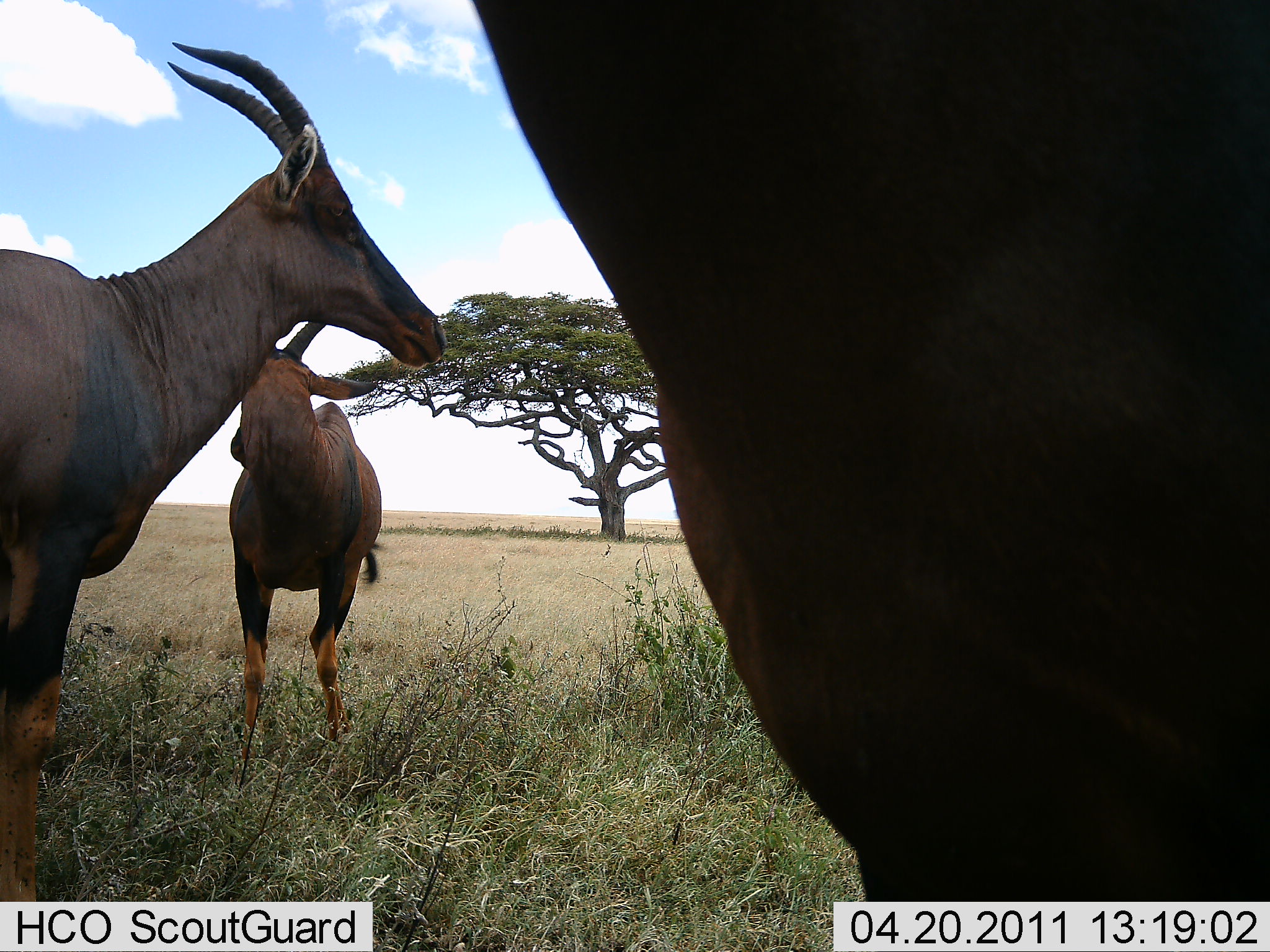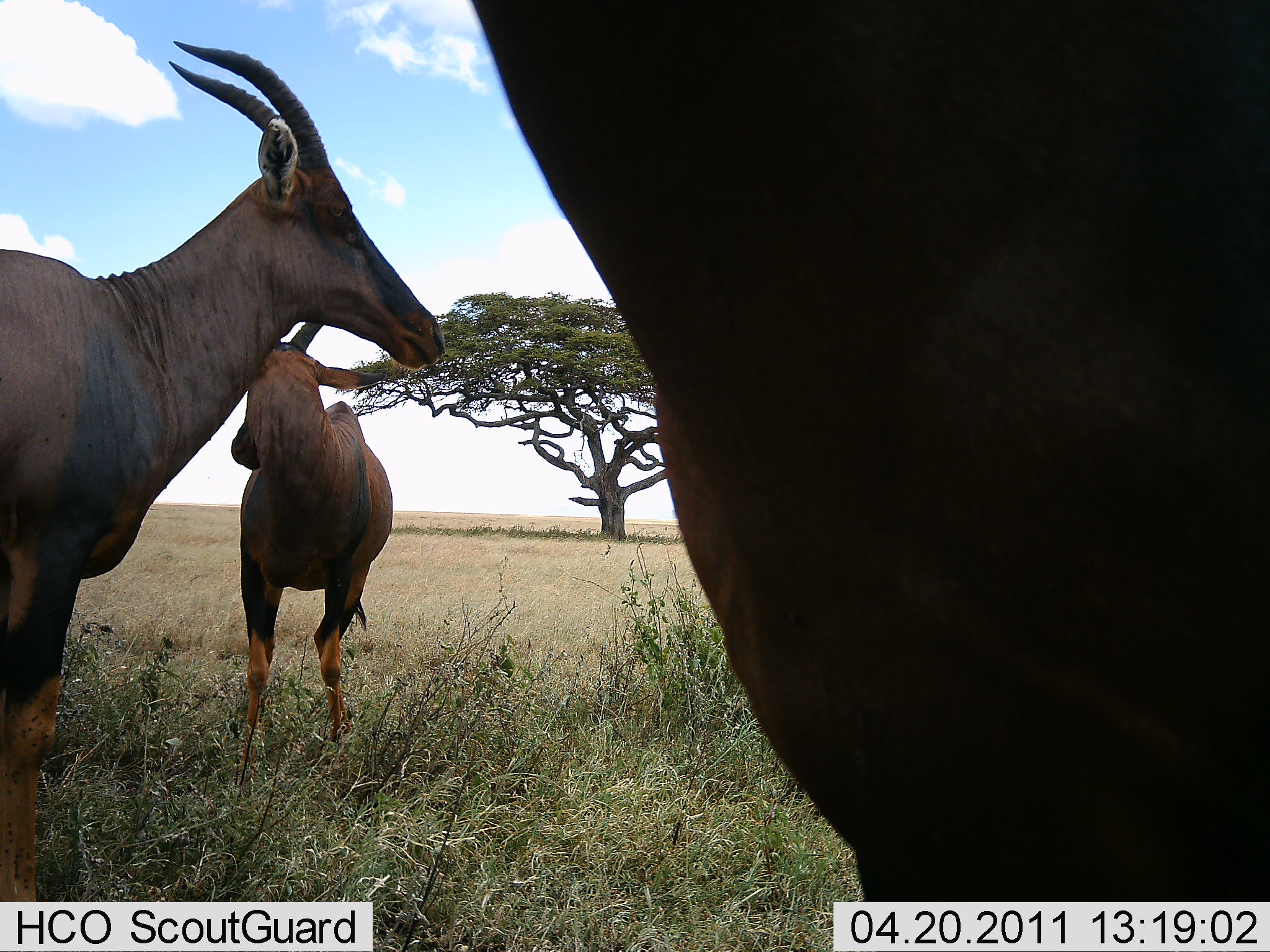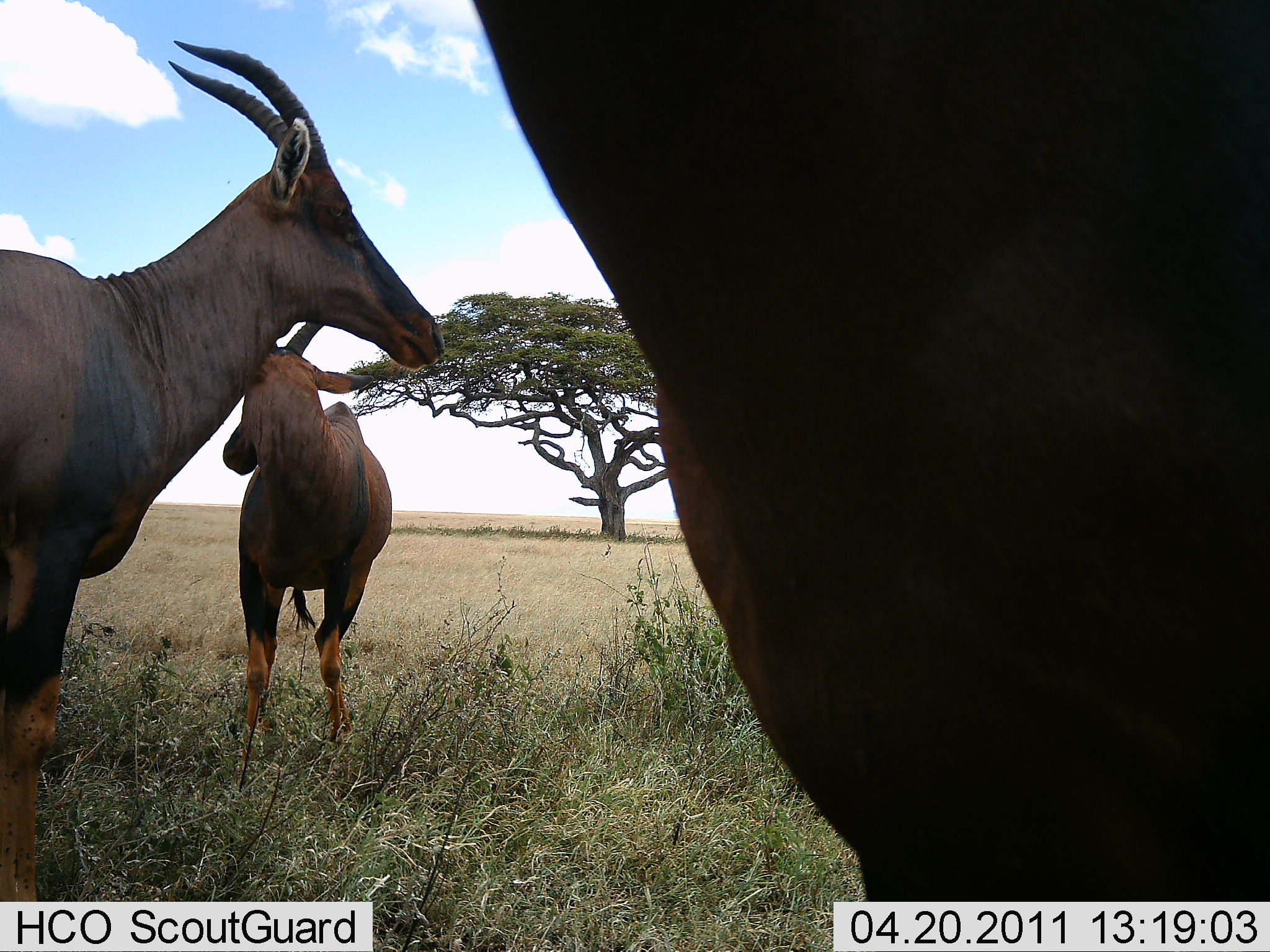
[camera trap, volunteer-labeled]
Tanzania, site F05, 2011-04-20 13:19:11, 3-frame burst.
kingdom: Animalia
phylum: Chordata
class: Mammalia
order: Artiodactyla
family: Bovidae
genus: Damaliscus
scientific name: Damaliscus lunatus jimela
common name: topi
Topi (Damaliscus lunatus jimela), count 3. Behavior (volunteer vote fractions): standing 100%, resting 0%, moving 0%, interacting 0%. Young present (vote fraction): 0%. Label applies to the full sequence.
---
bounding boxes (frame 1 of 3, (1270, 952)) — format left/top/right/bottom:
animal: 471/1/1270/901; 0/42/448/902; 230/316/385/766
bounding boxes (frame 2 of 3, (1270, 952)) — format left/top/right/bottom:
animal: 470/0/1269/901; 0/42/447/902; 230/316/385/766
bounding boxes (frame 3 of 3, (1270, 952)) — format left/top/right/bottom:
animal: 471/0/1270/901; 0/40/447/902; 221/316/394/772